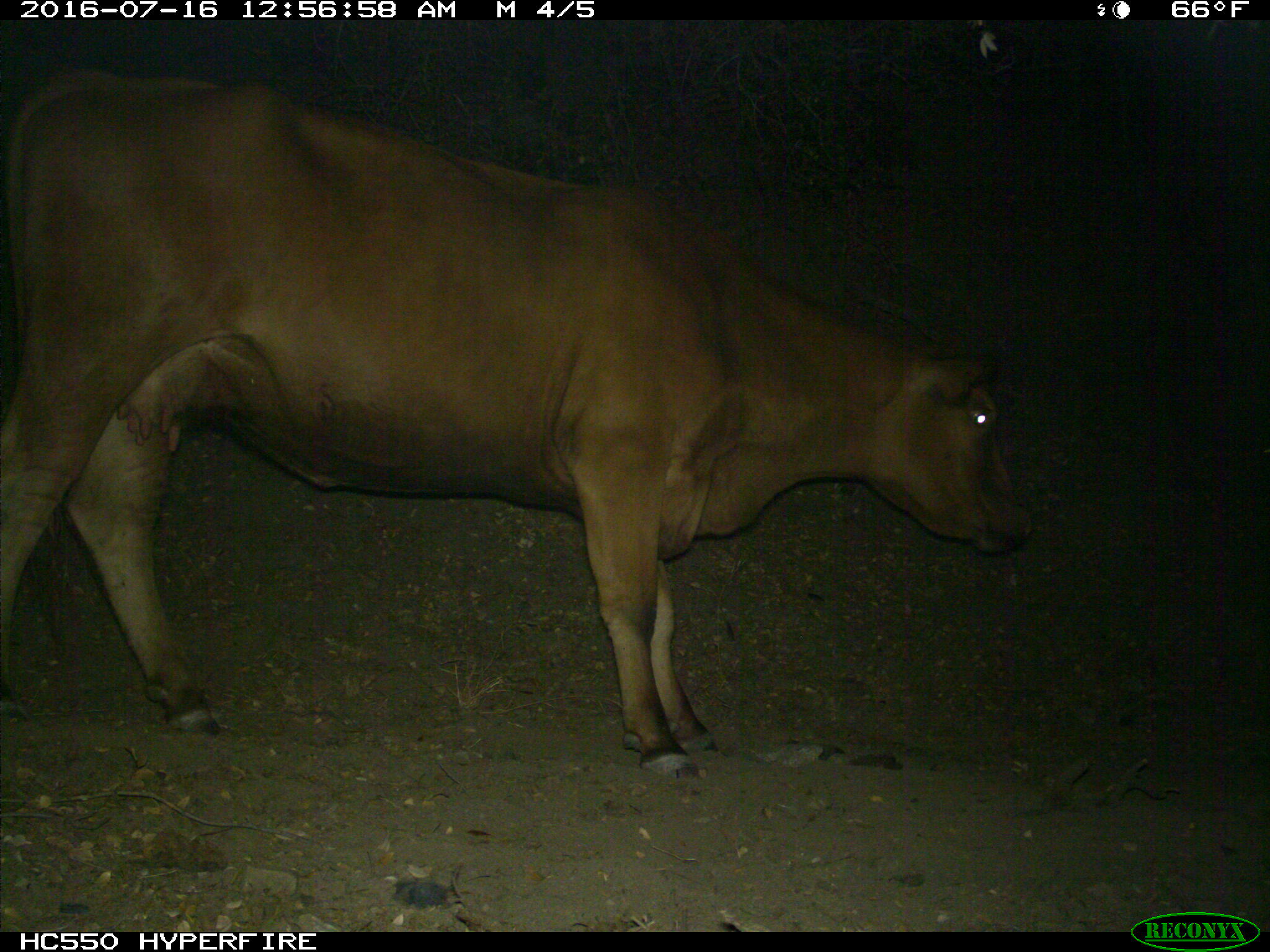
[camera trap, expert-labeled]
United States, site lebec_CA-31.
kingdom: Animalia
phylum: Chordata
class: Mammalia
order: Artiodactyla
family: Bovidae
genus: Bos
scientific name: Bos taurus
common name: domestic cow